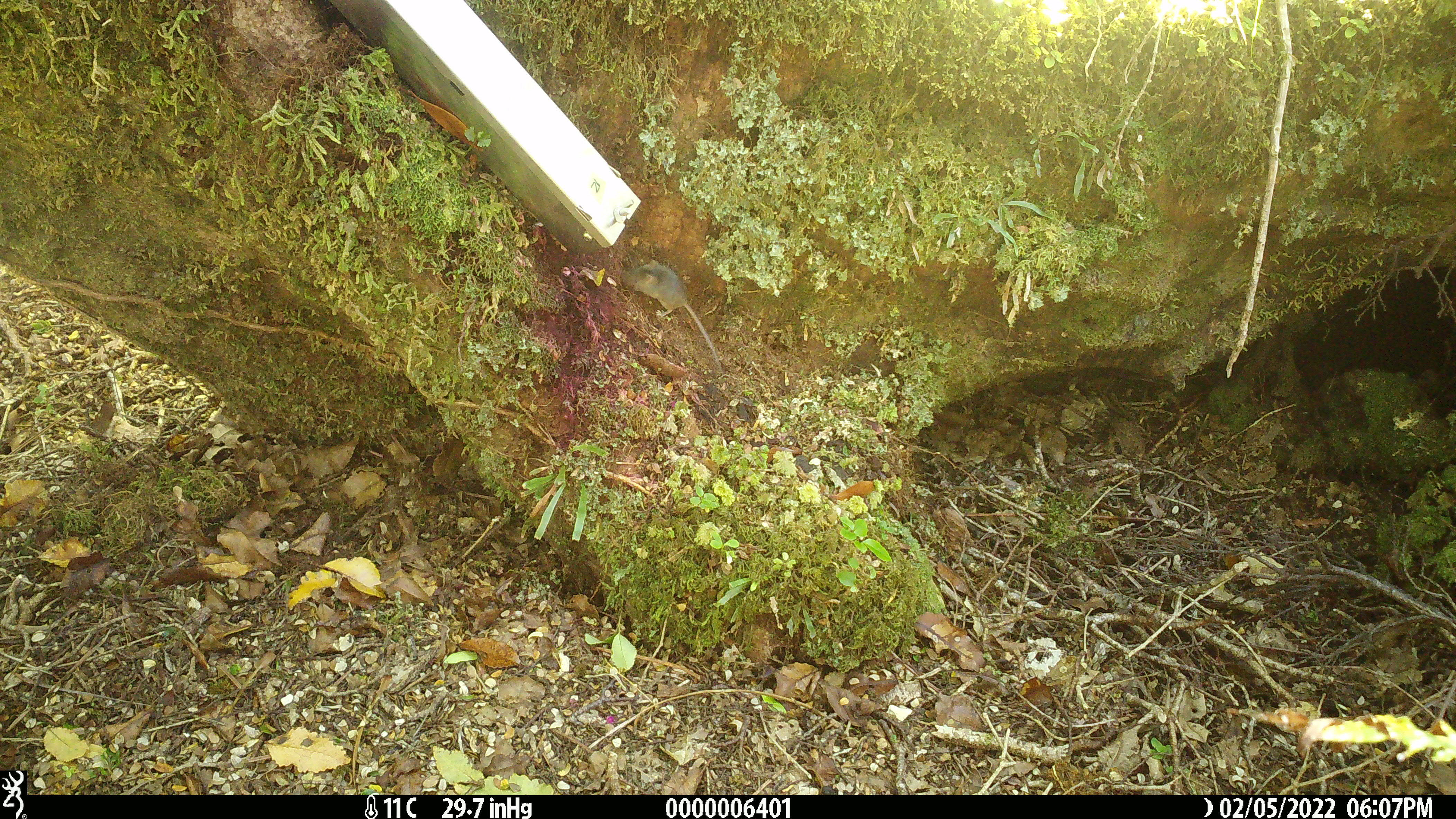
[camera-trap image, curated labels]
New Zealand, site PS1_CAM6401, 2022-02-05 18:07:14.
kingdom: Animalia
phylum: Chordata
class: Mammalia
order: Rodentia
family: Muridae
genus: Mus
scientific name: Mus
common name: mouse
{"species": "mouse (Mus)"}